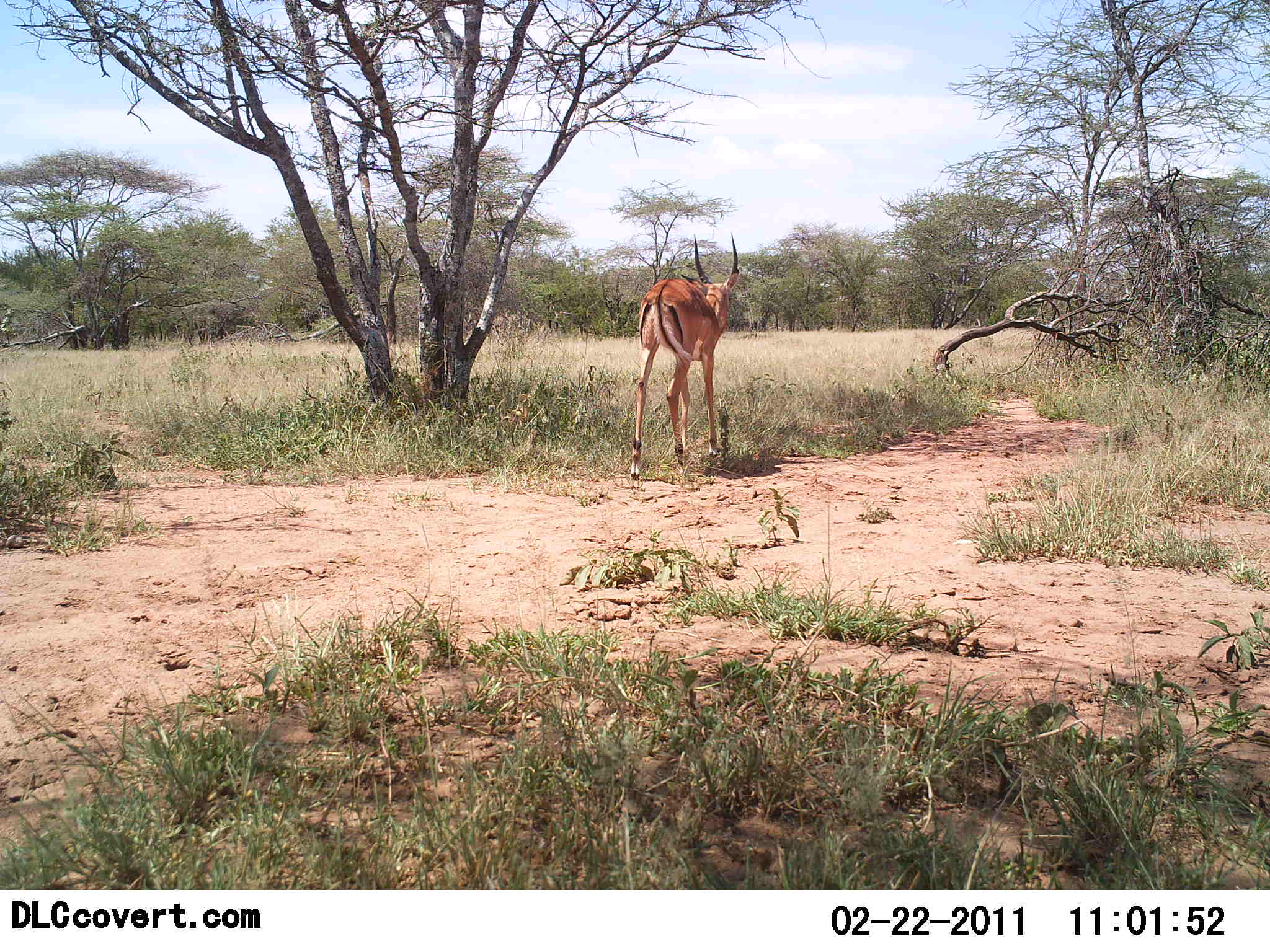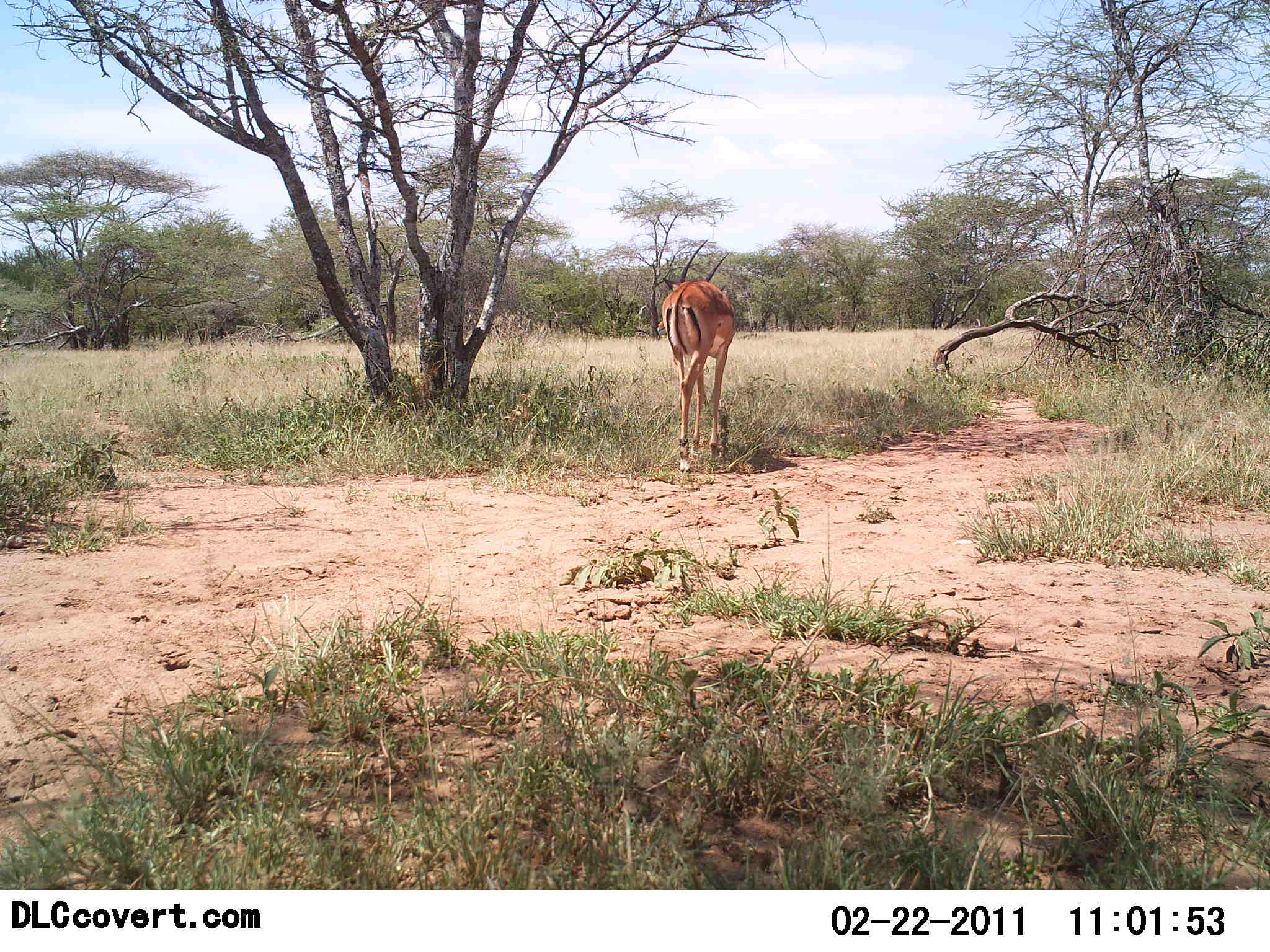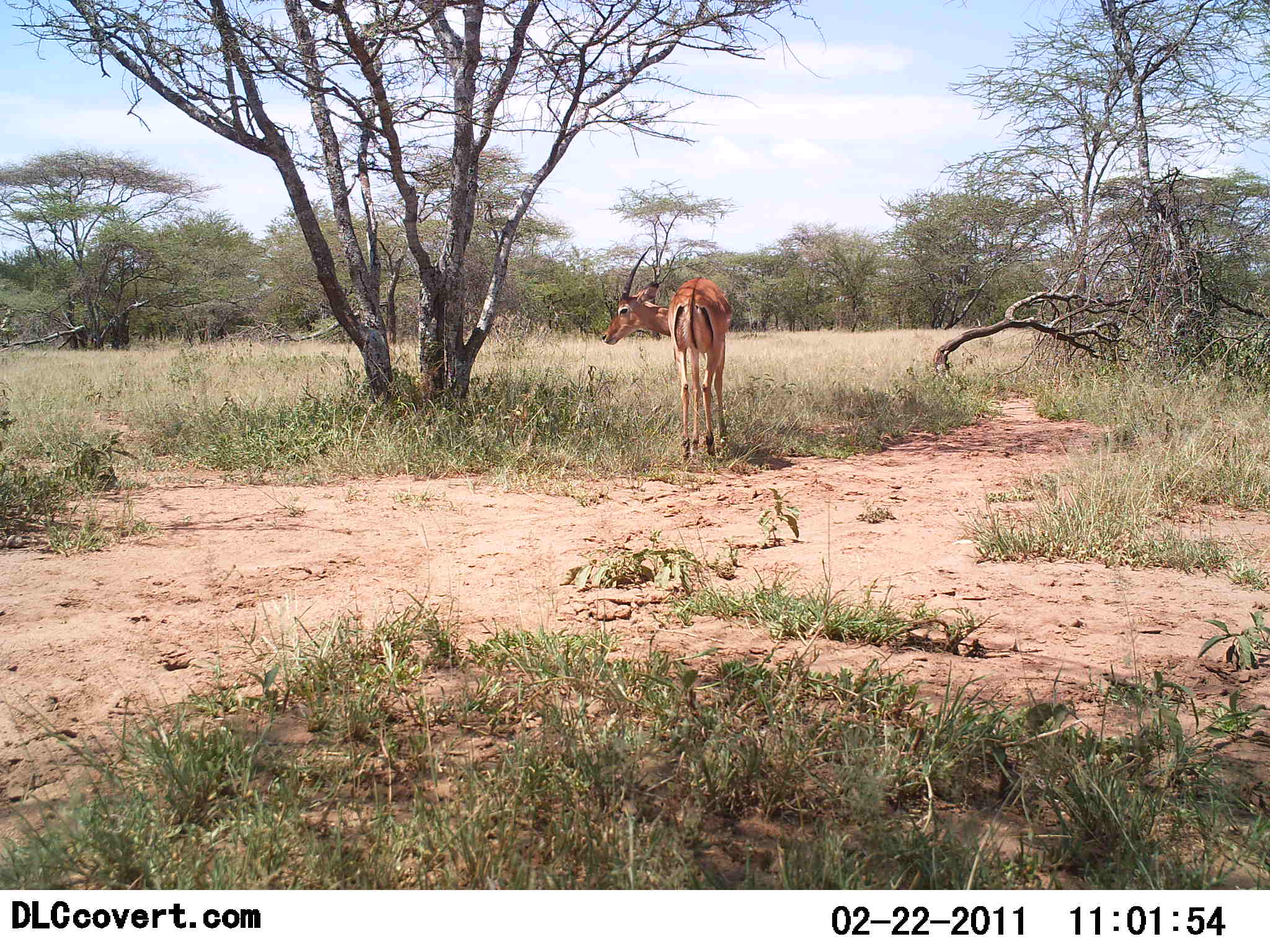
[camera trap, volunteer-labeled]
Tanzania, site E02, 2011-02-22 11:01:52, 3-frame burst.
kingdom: Animalia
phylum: Chordata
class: Mammalia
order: Artiodactyla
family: Bovidae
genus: Aepyceros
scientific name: Aepyceros melampus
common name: impala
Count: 1.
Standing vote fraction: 9%.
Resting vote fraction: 0%.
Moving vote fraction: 91%.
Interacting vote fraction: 0%.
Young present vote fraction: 0%.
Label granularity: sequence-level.